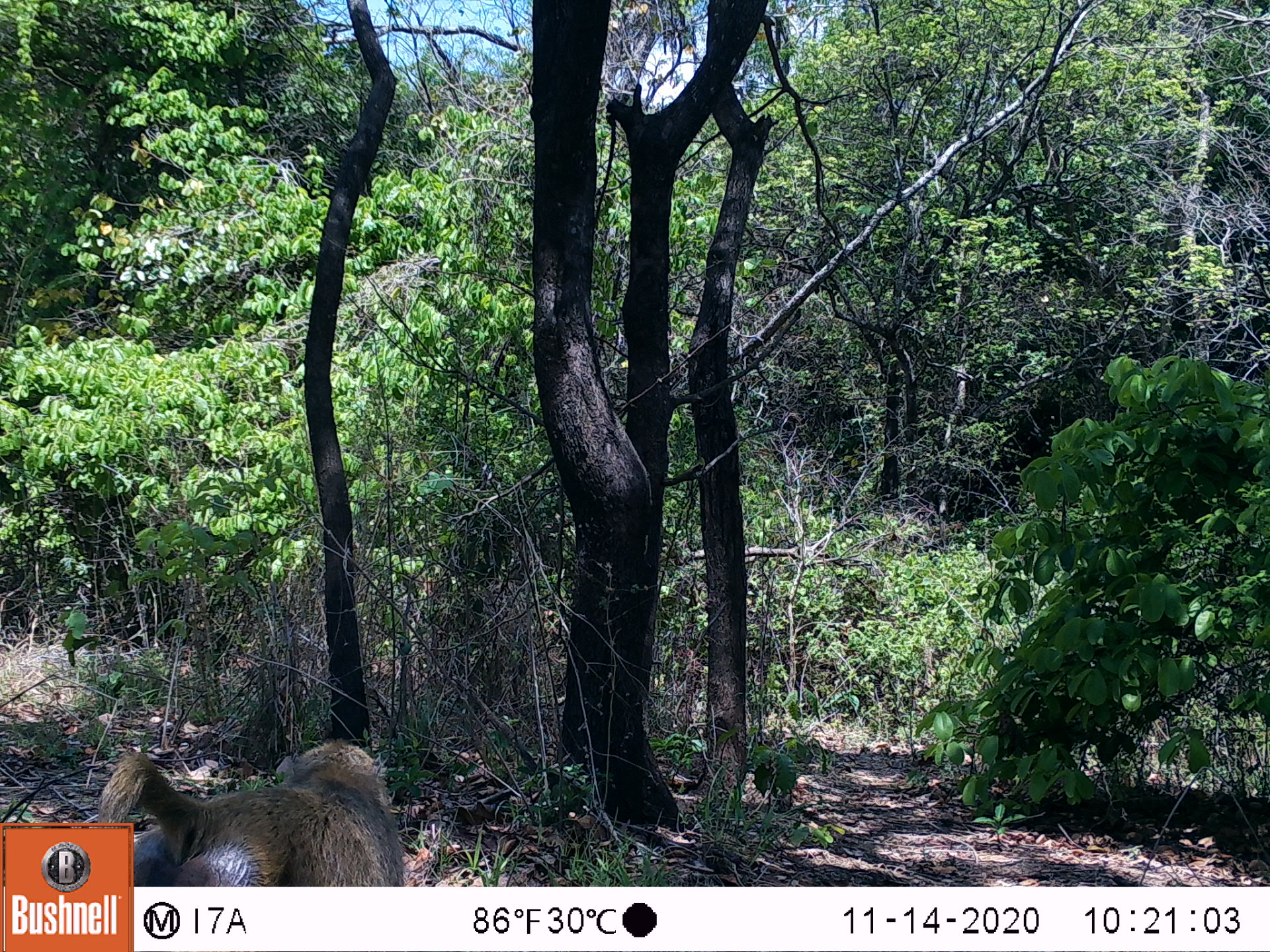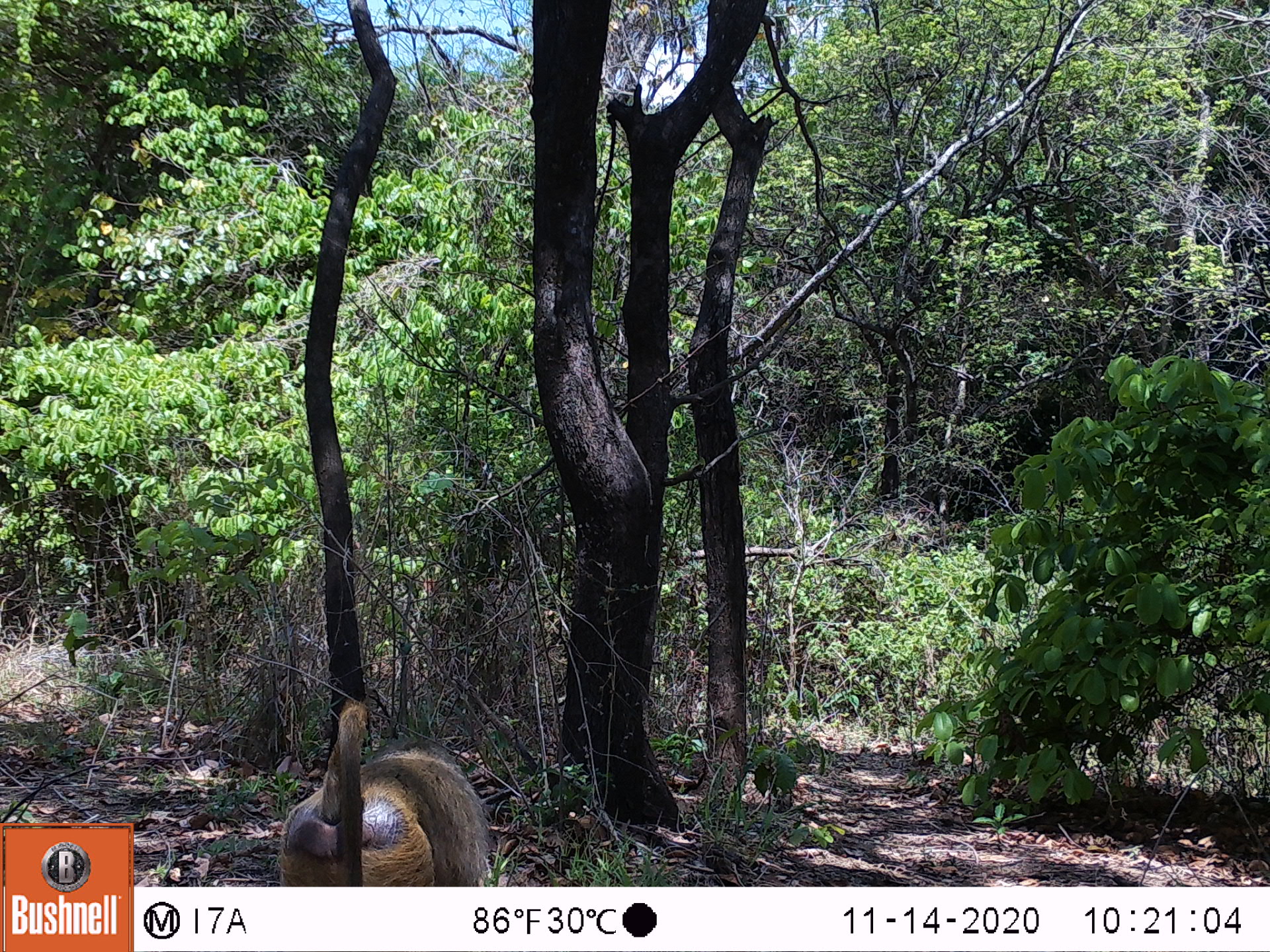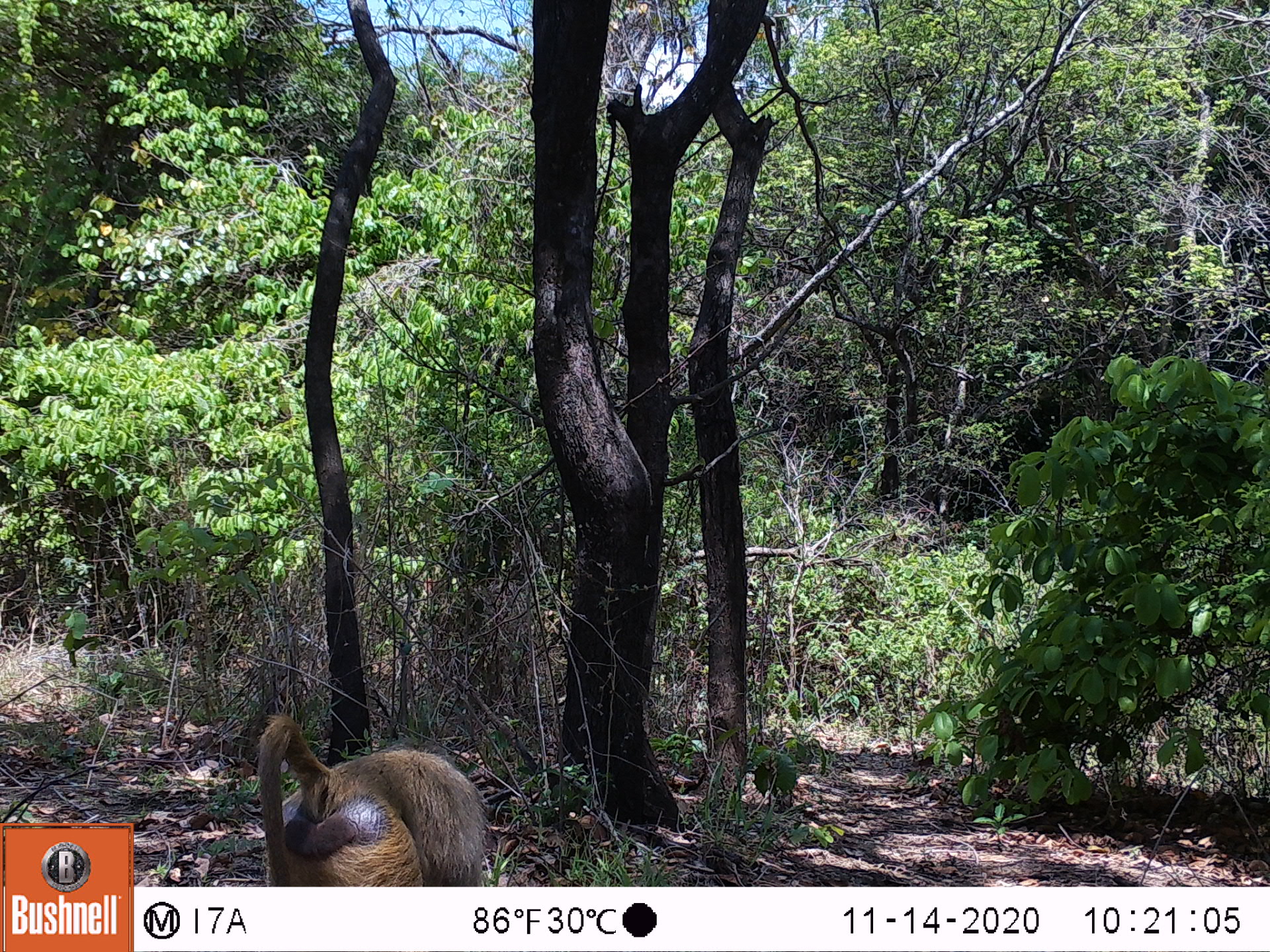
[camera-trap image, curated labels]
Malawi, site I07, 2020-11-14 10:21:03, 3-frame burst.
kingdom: Animalia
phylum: Chordata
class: Mammalia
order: Primates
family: Cercopithecidae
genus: Papio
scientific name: Papio cynocephalus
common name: yellow baboon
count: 1